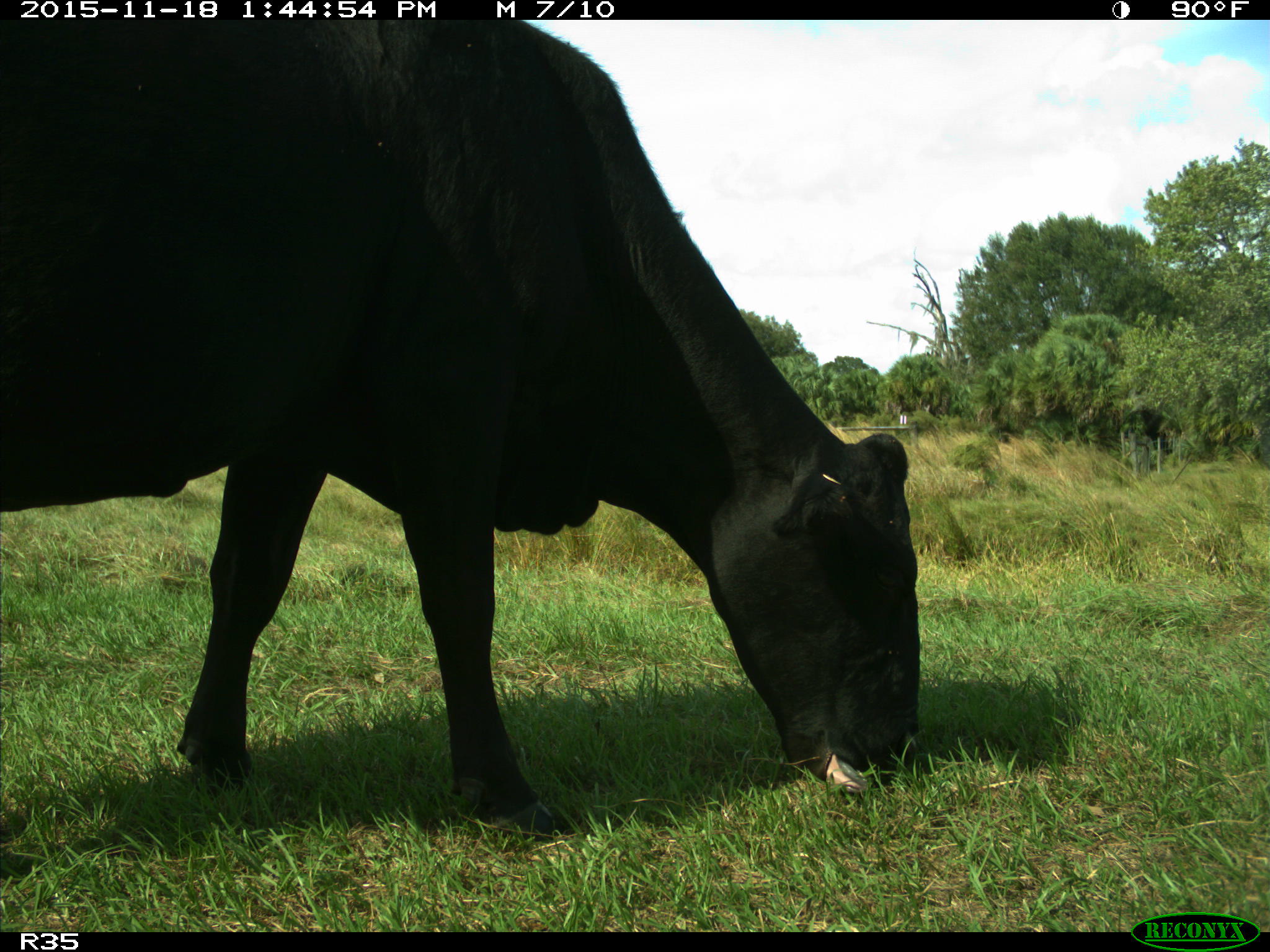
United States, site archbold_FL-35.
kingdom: Animalia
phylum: Chordata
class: Mammalia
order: Artiodactyla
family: Bovidae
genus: Bos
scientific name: Bos taurus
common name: domestic cow